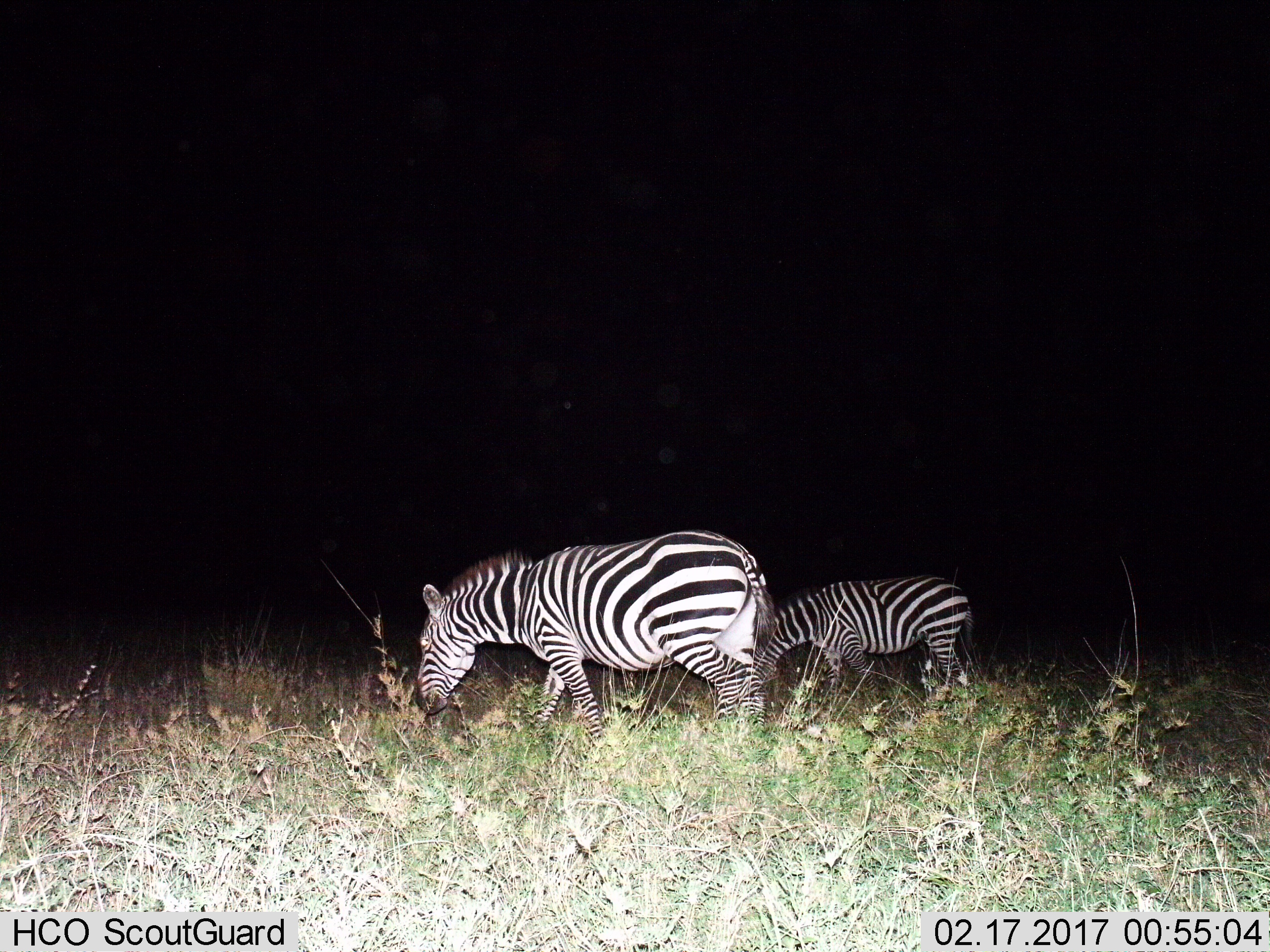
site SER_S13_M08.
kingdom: Animalia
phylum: Chordata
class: Mammalia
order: Perissodactyla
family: Equidae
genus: Equus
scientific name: Equus quagga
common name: plains zebra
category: zebraplains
Zebraplains (plains zebra) (Equus quagga), count 2. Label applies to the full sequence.